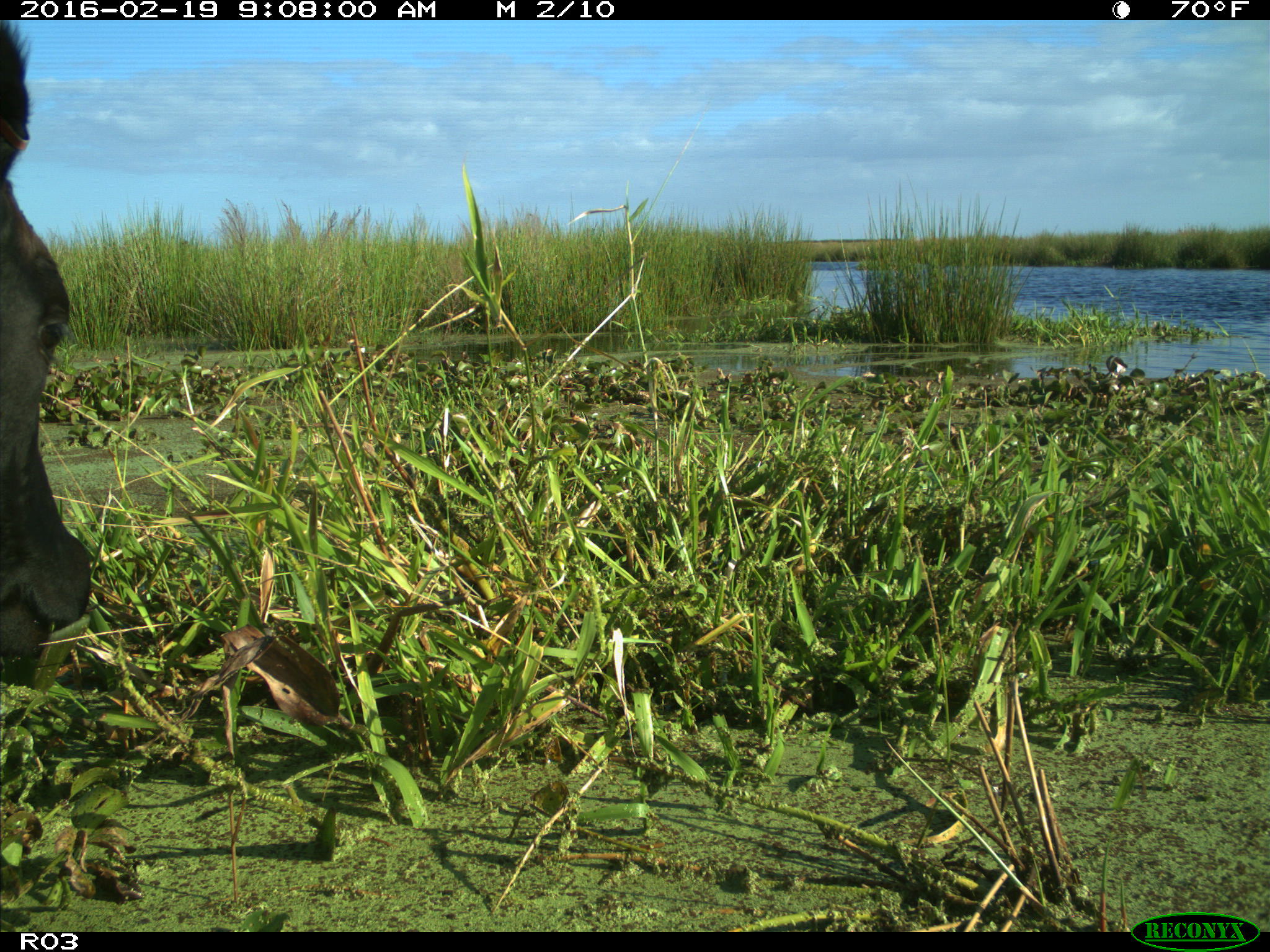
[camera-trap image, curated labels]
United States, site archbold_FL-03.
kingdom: Animalia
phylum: Chordata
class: Mammalia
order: Artiodactyla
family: Bovidae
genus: Bos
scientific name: Bos taurus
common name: domestic cow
Bos taurus (domestic cow).